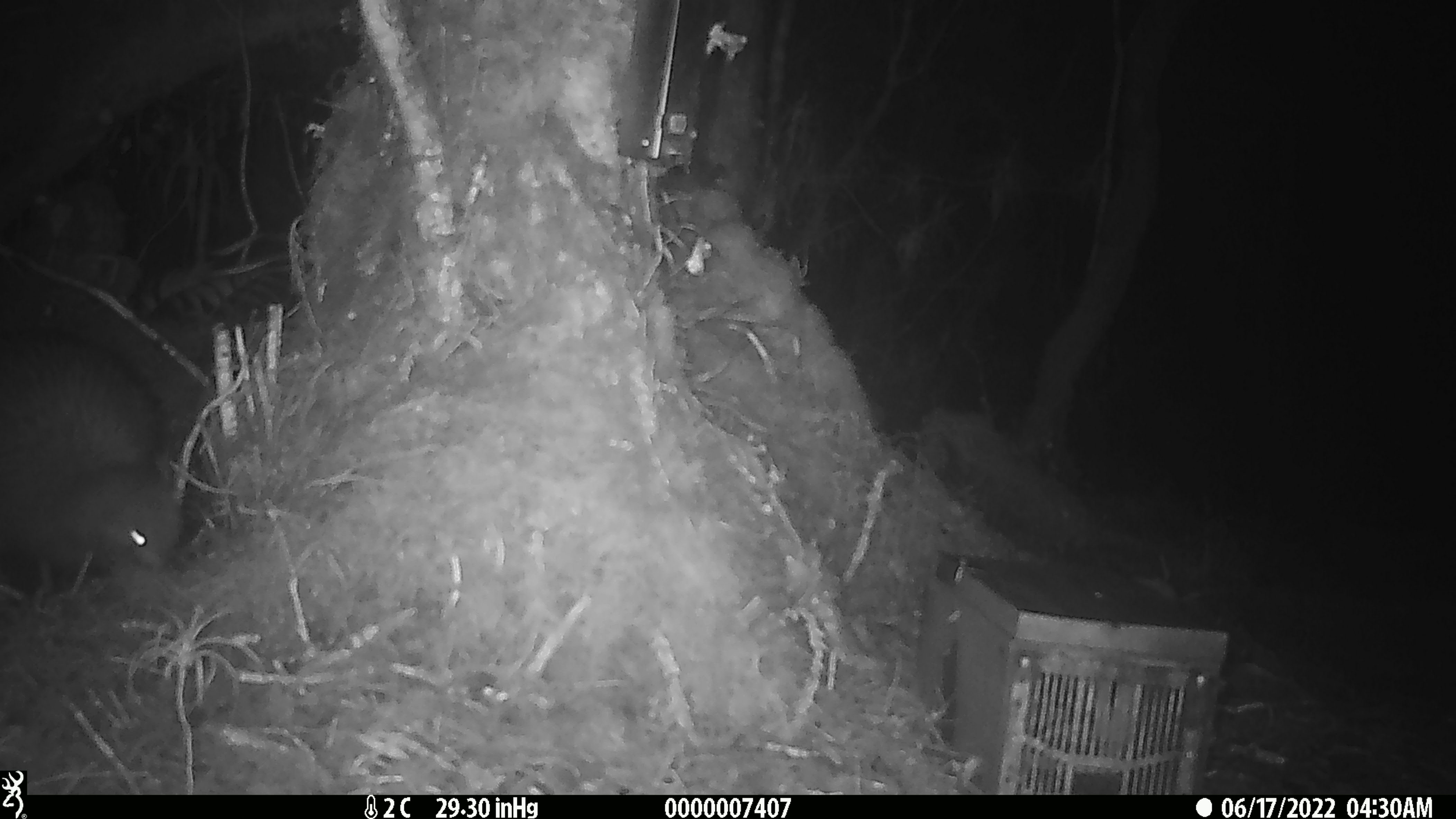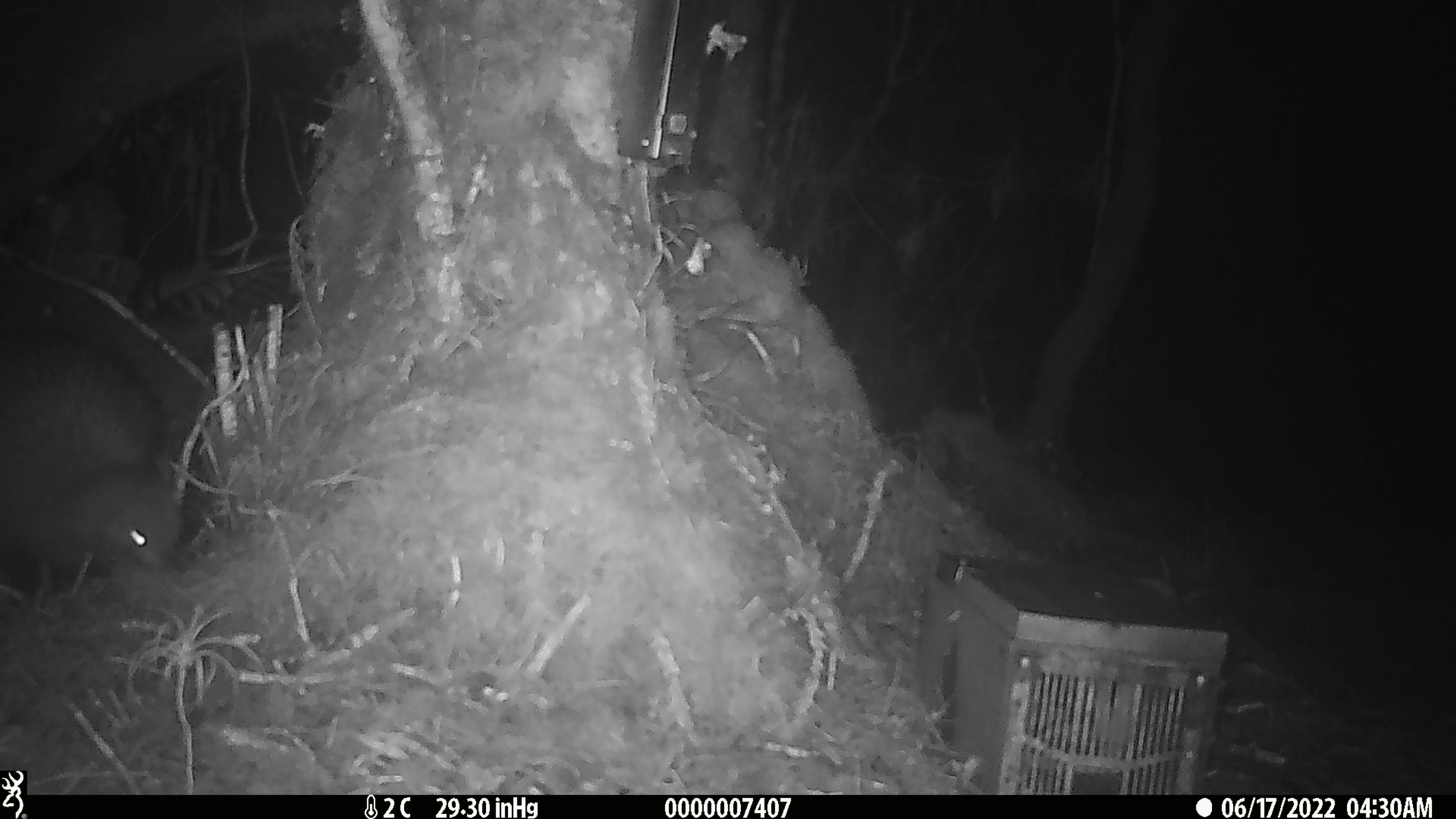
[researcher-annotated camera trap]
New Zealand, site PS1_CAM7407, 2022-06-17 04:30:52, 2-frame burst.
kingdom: Animalia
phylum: Chordata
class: Aves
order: Apterygiformes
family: Apterygidae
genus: Apteryx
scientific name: Apteryx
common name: kiwi